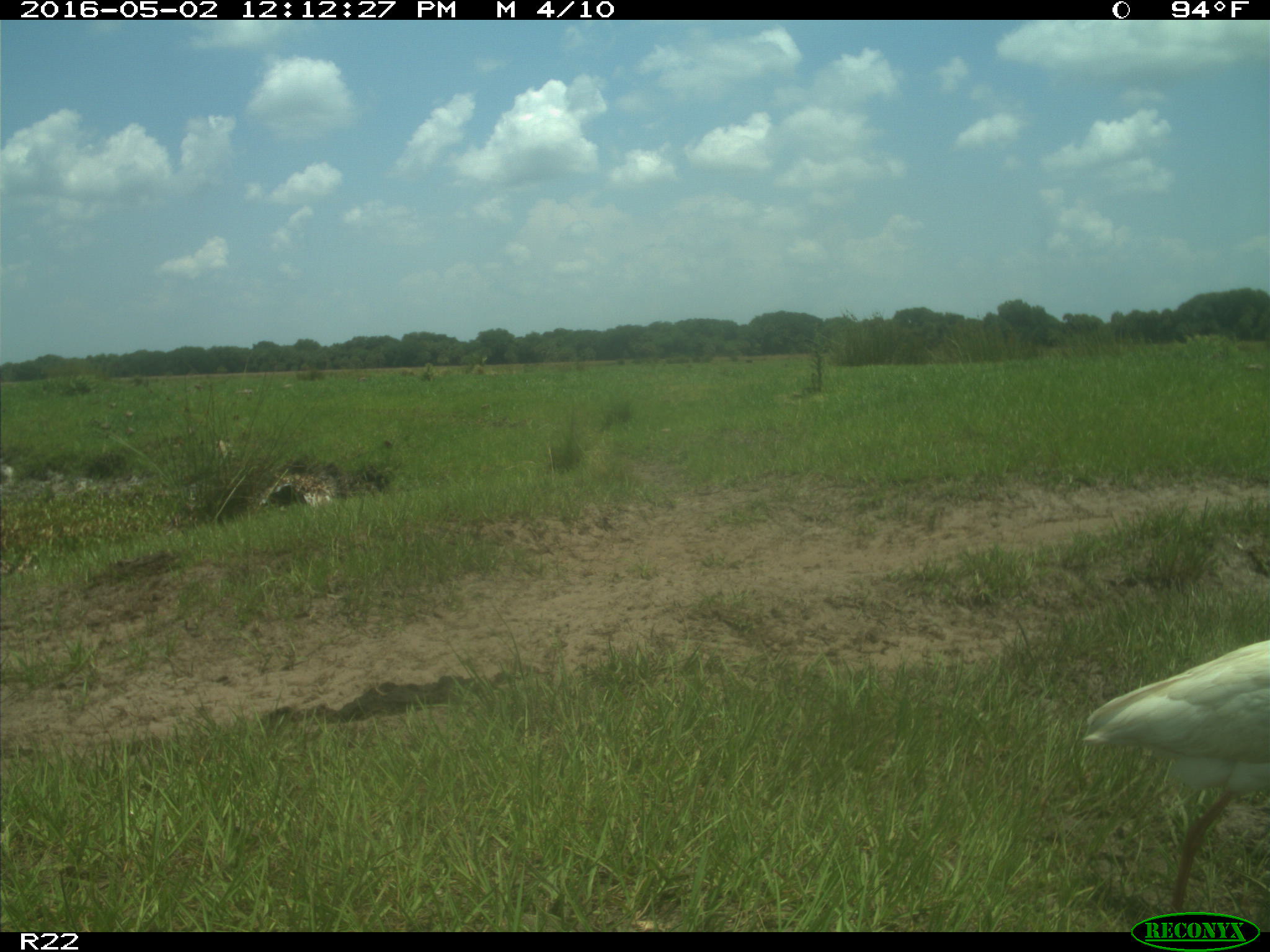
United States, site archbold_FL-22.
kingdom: Animalia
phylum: Chordata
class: Aves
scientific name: Aves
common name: birds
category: unidentified bird